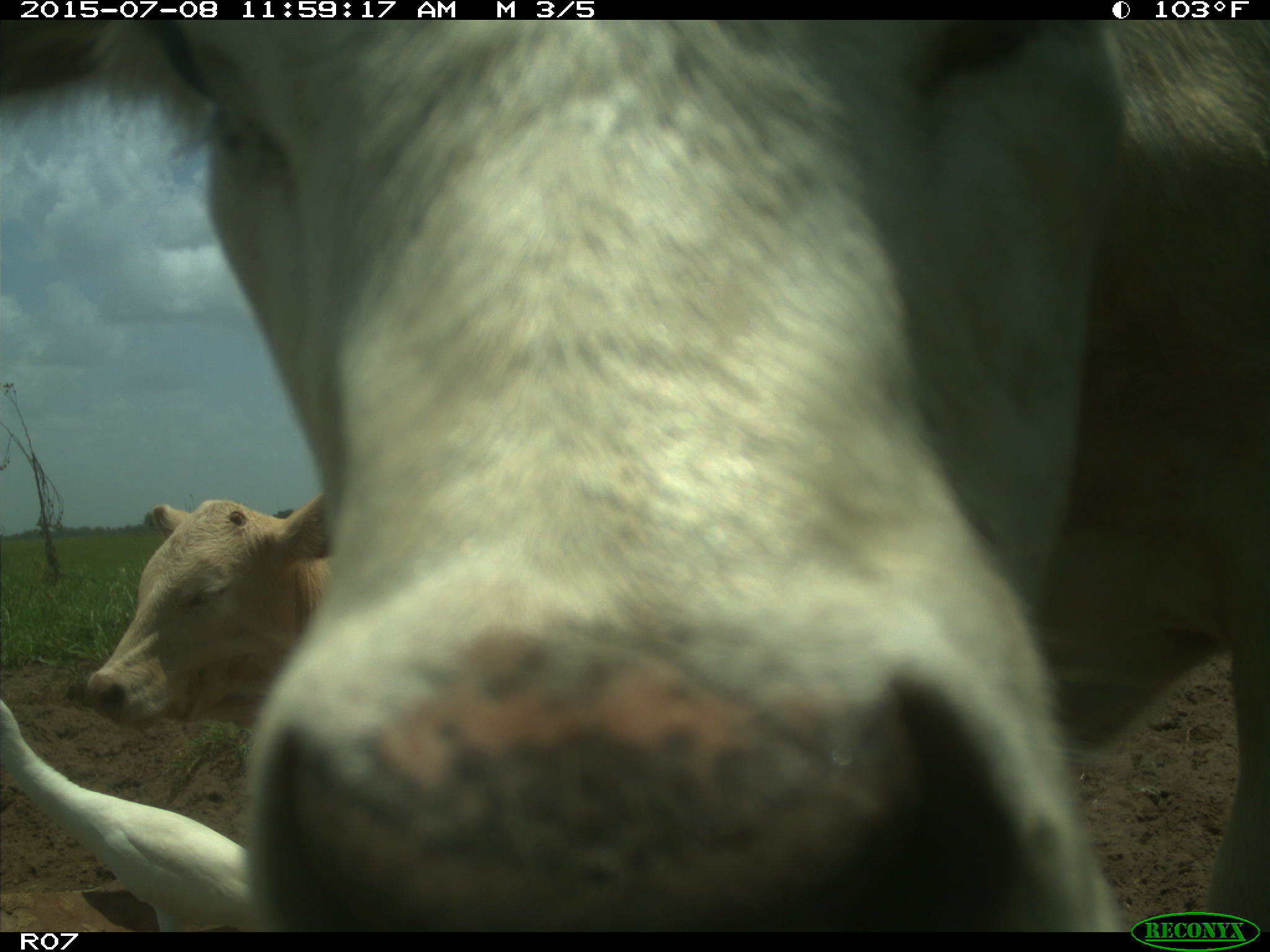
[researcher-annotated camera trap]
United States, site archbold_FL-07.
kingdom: Animalia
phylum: Chordata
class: Mammalia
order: Artiodactyla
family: Bovidae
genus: Bos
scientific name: Bos taurus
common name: domestic cow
Bos taurus (domestic cow).